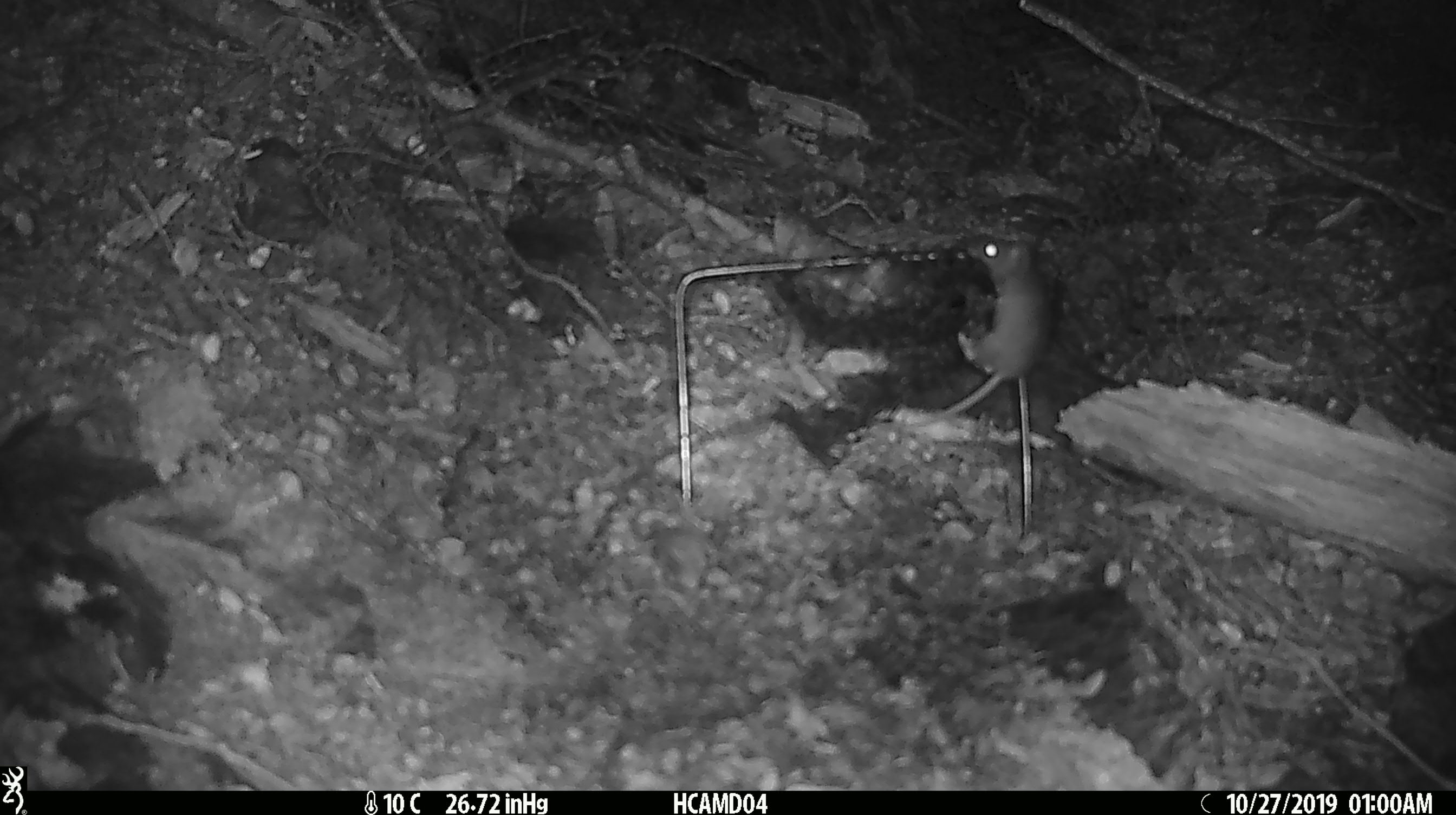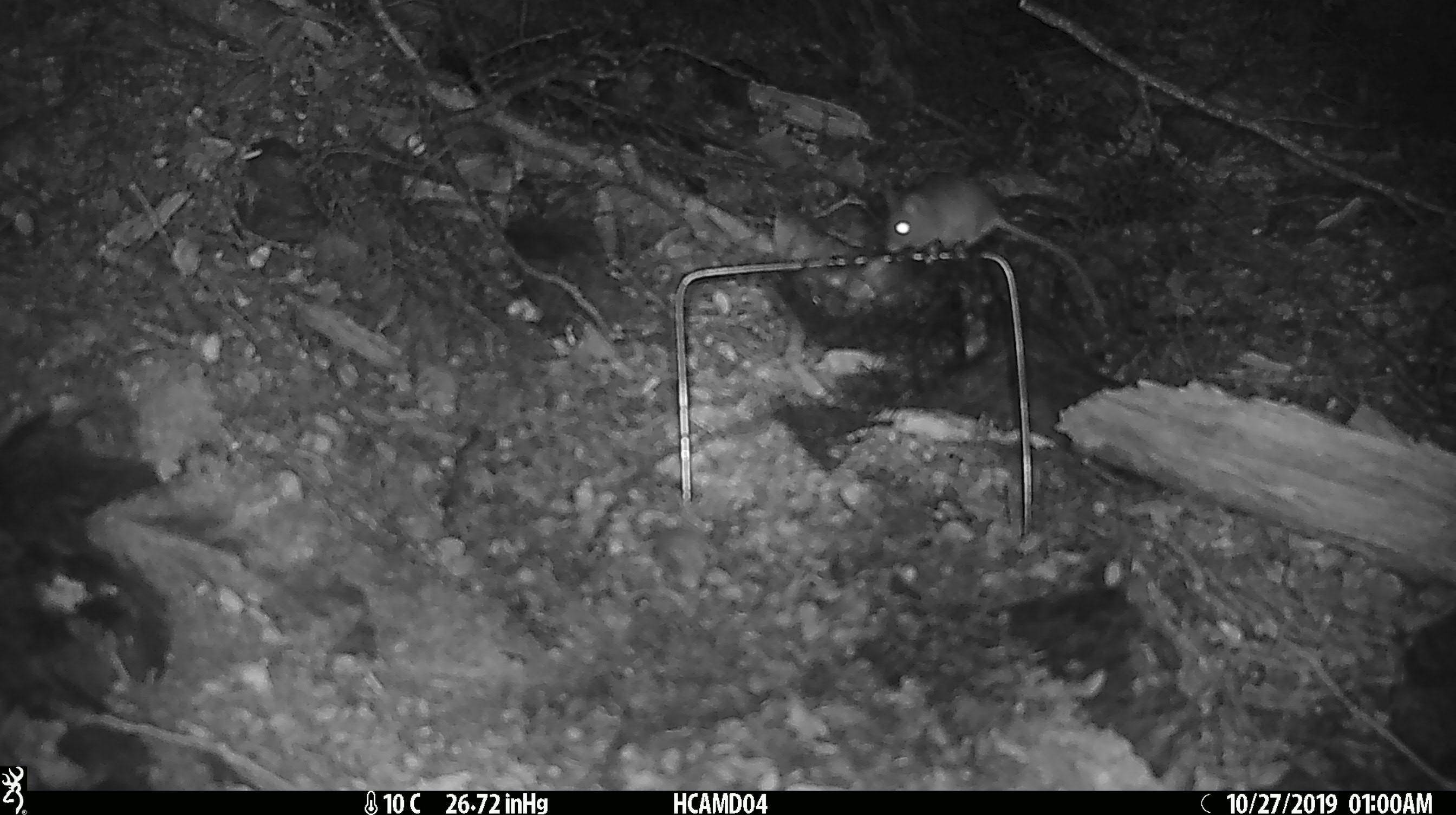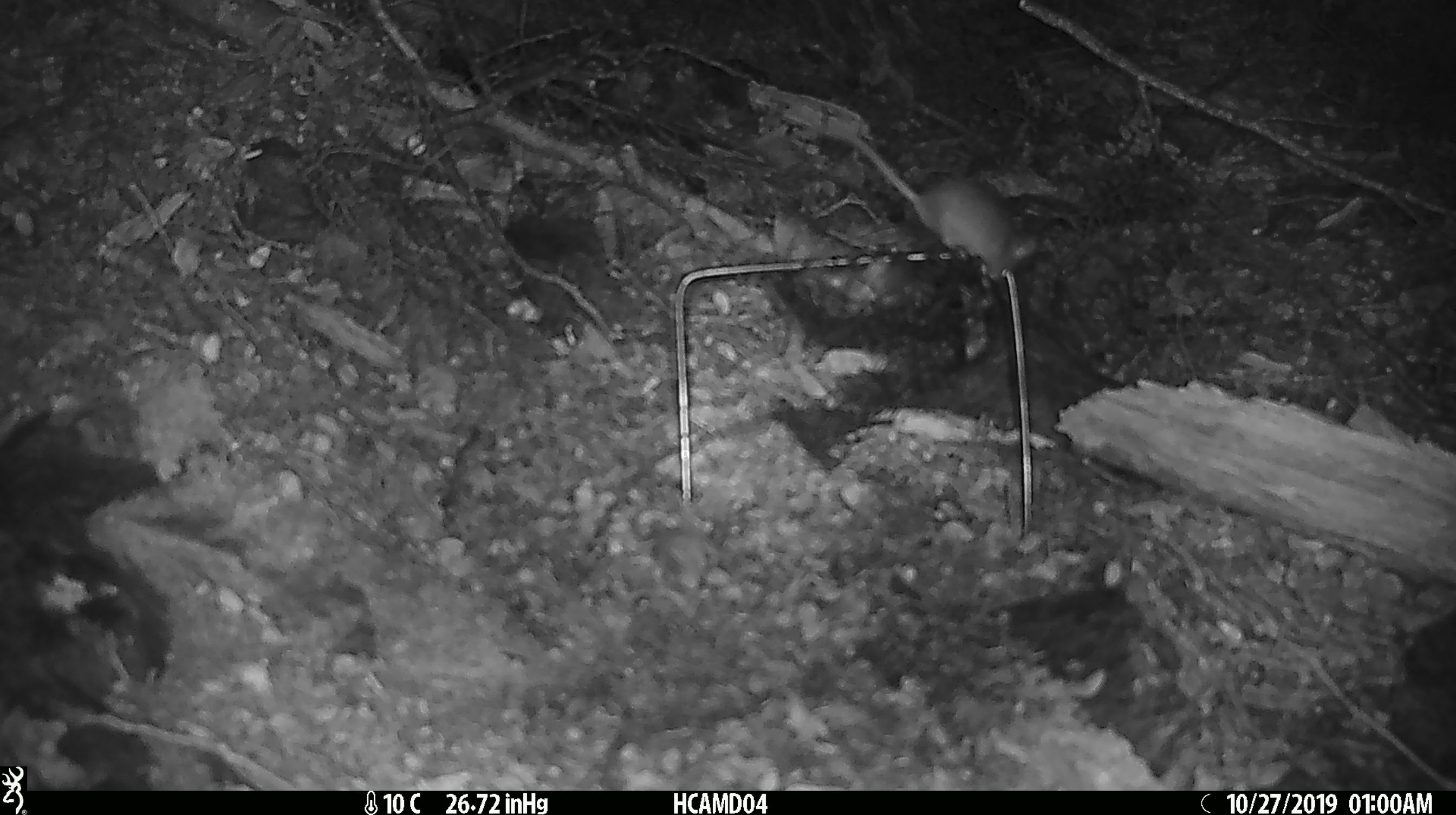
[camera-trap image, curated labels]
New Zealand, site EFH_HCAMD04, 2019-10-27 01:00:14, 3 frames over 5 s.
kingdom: Animalia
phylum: Chordata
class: Mammalia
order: Rodentia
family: Muridae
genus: Mus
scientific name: Mus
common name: mouse